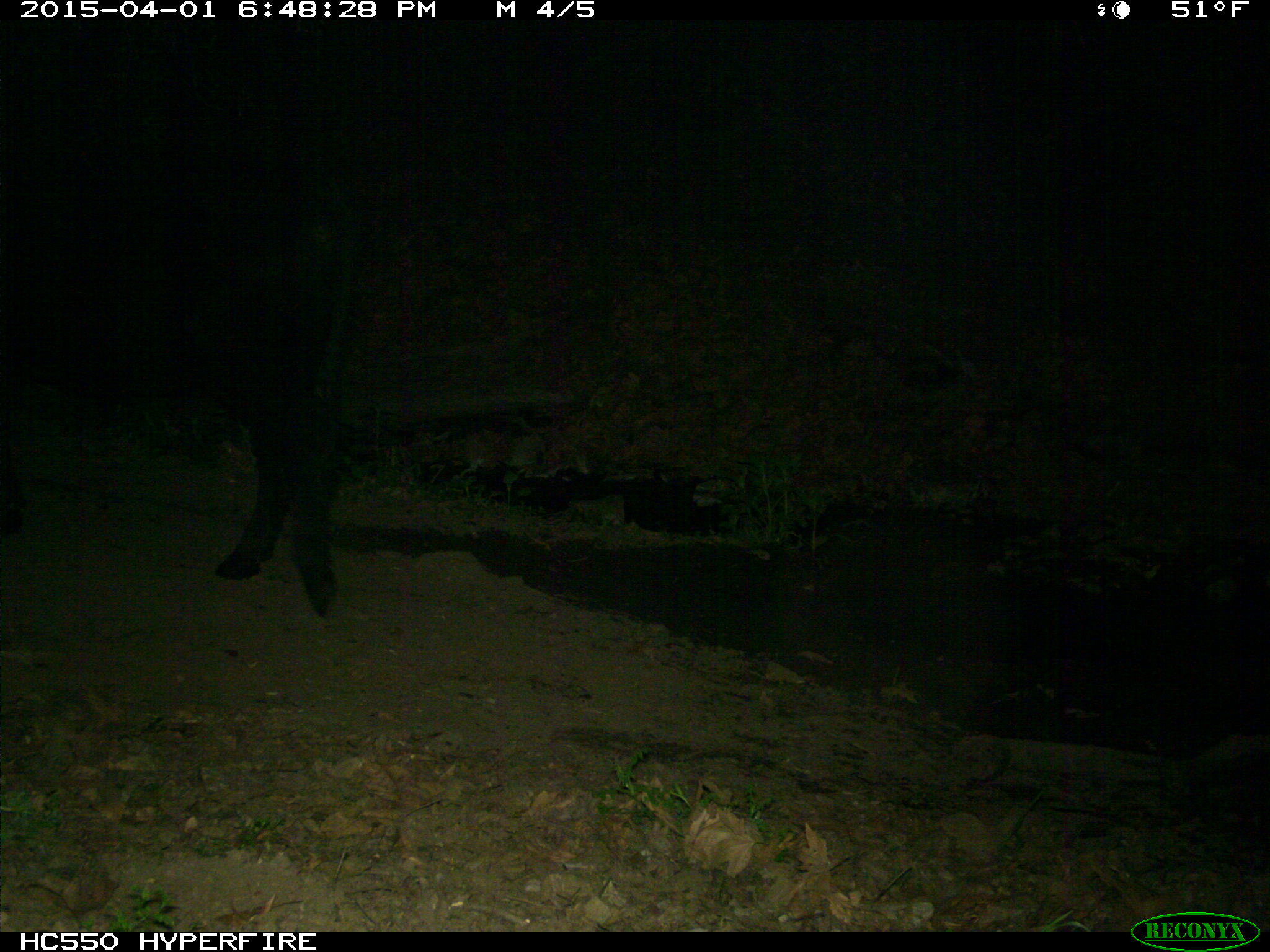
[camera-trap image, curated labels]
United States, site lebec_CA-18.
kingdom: Animalia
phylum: Chordata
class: Mammalia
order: Artiodactyla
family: Bovidae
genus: Bos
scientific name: Bos taurus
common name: domestic cow